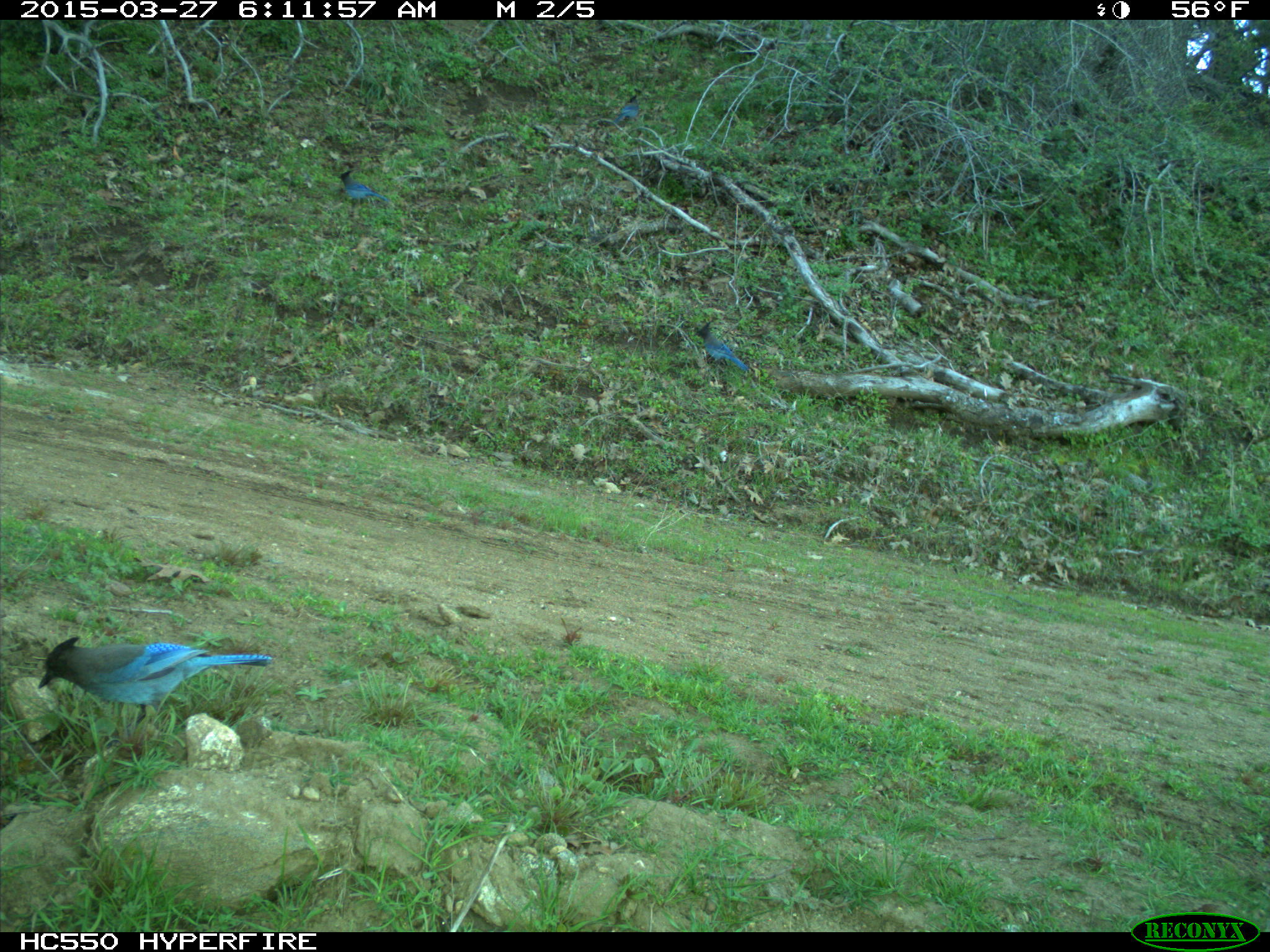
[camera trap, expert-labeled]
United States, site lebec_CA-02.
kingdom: Animalia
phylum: Chordata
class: Aves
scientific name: Aves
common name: birds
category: unidentified bird